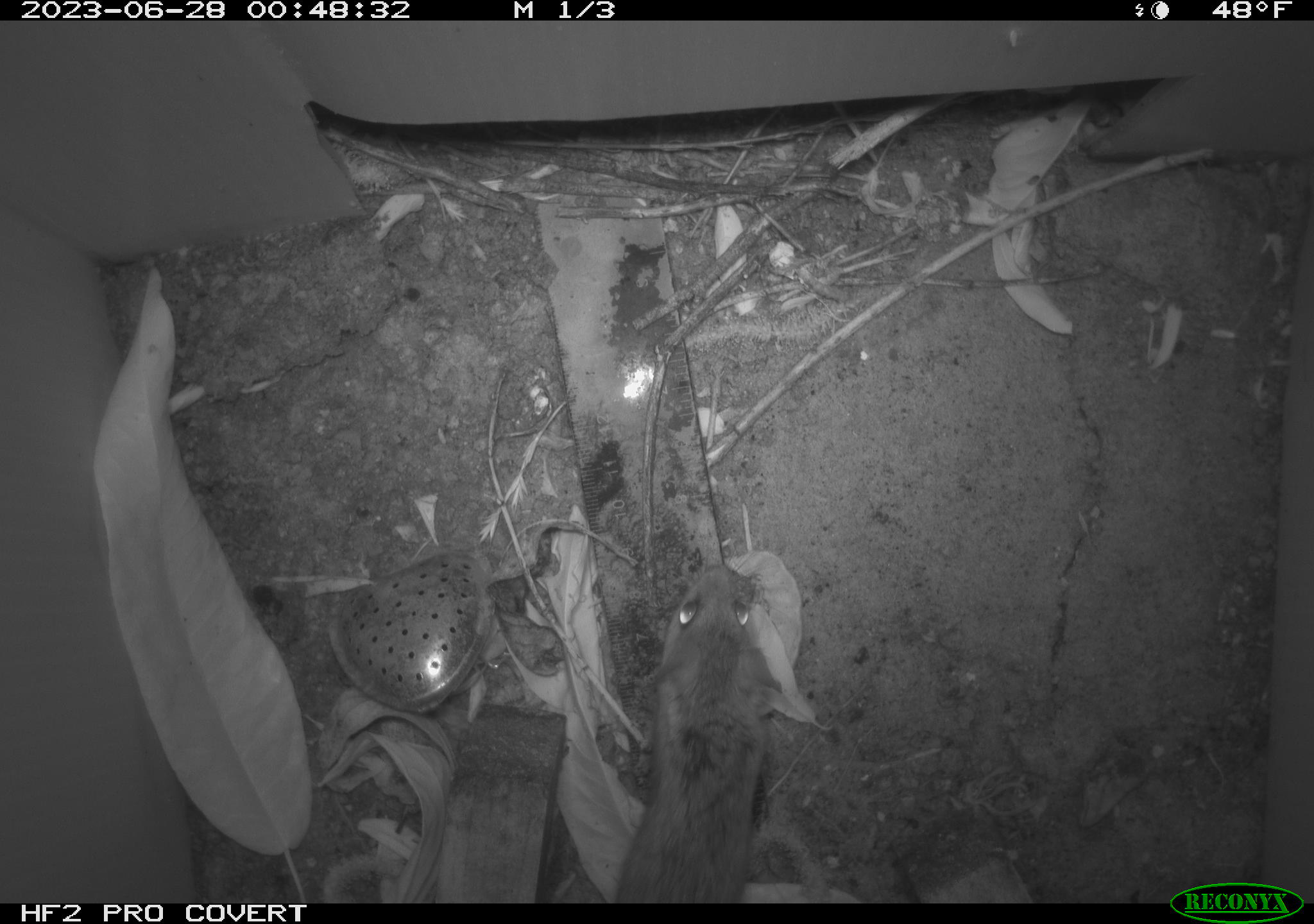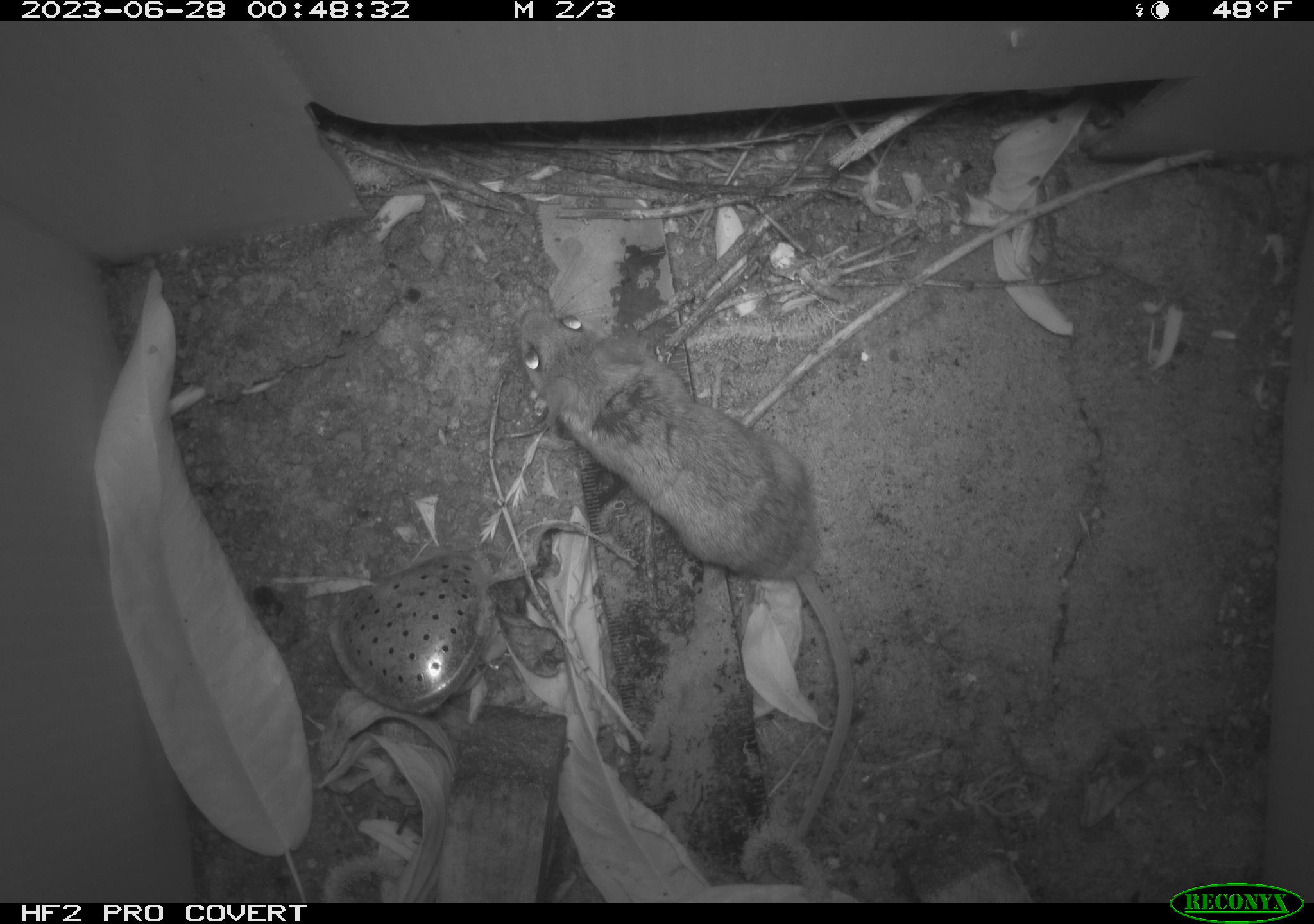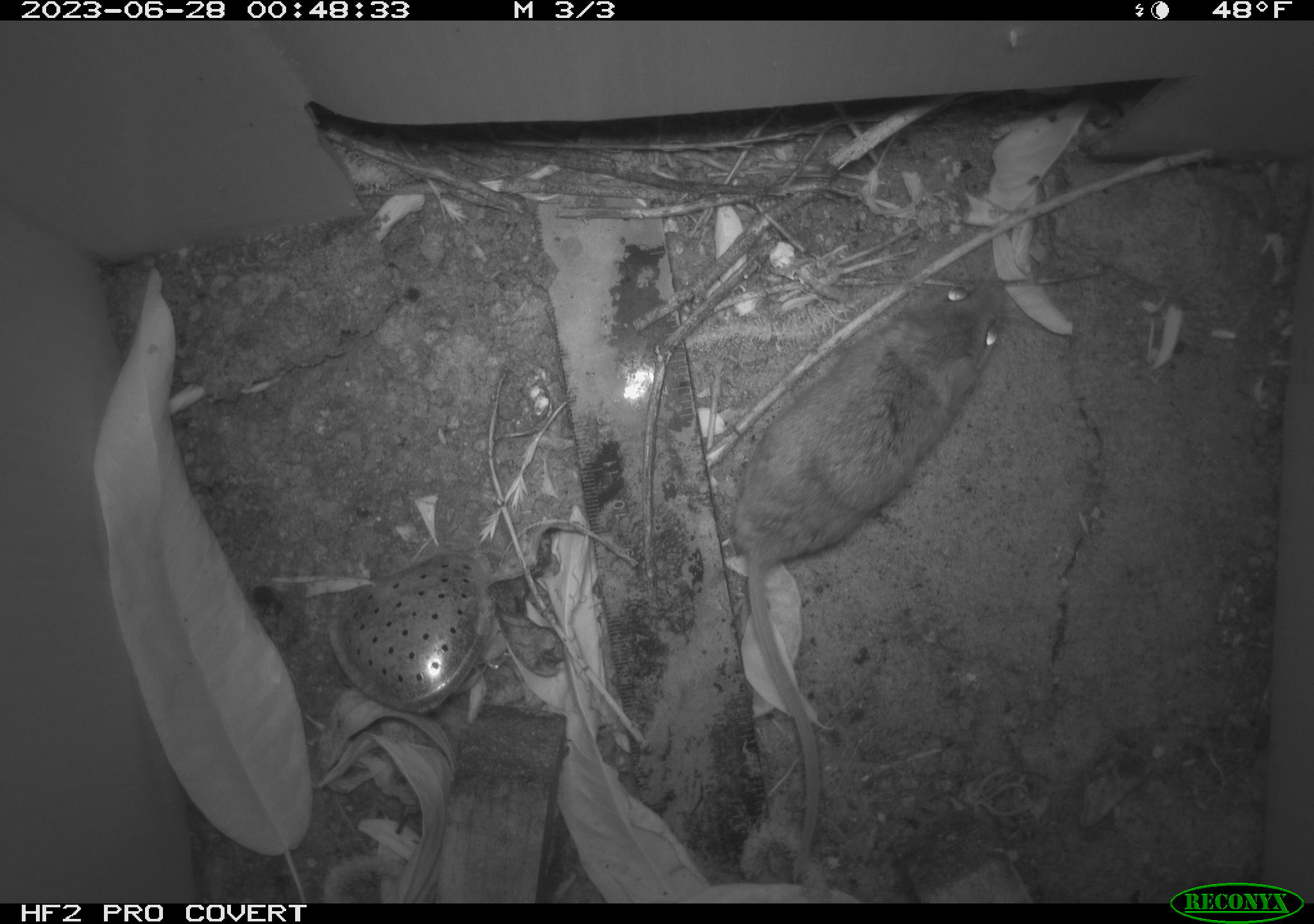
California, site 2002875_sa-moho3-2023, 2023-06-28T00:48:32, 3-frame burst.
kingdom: Animalia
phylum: Chordata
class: Mammalia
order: Rodentia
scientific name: Rodentia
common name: mouse species